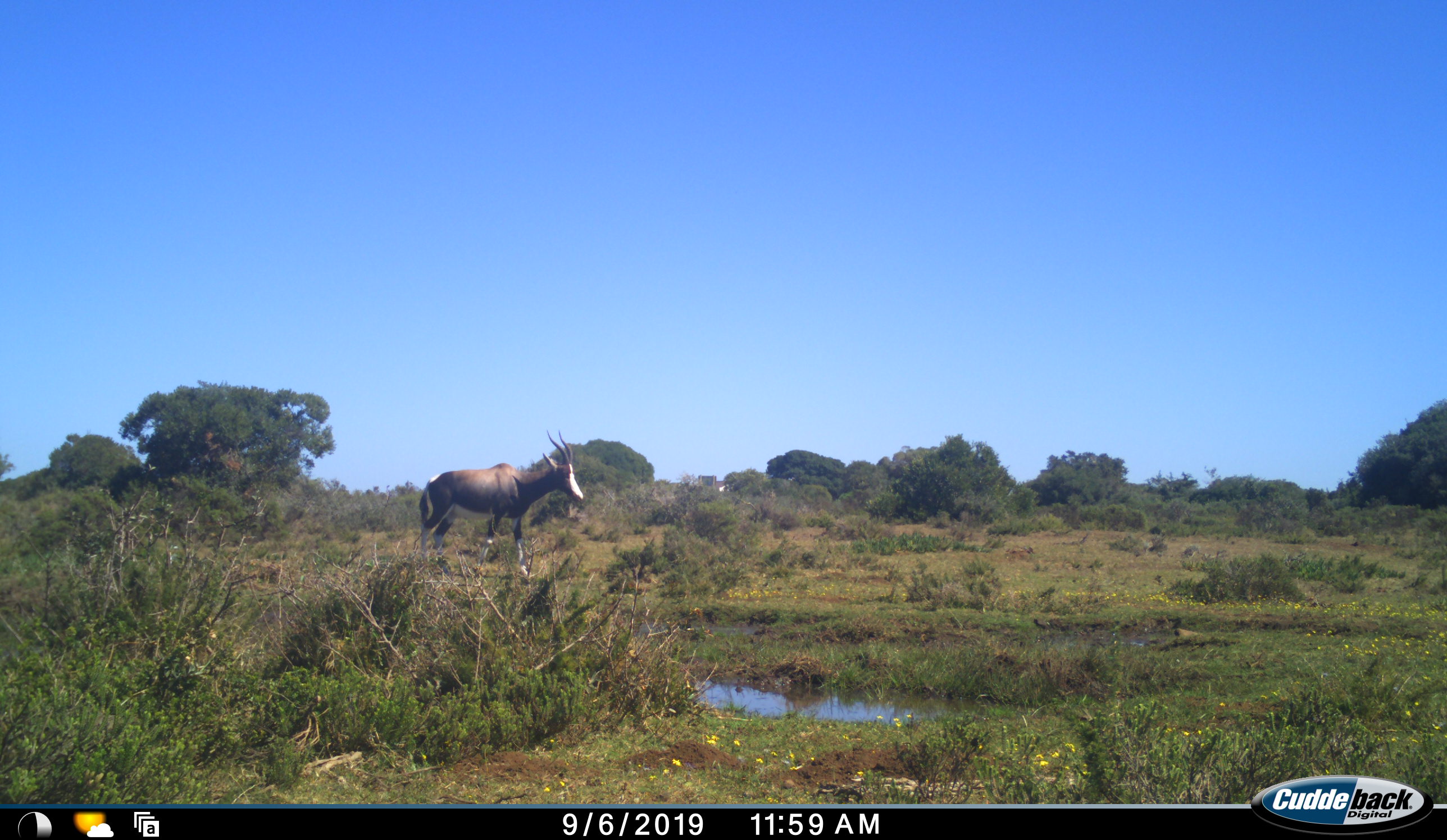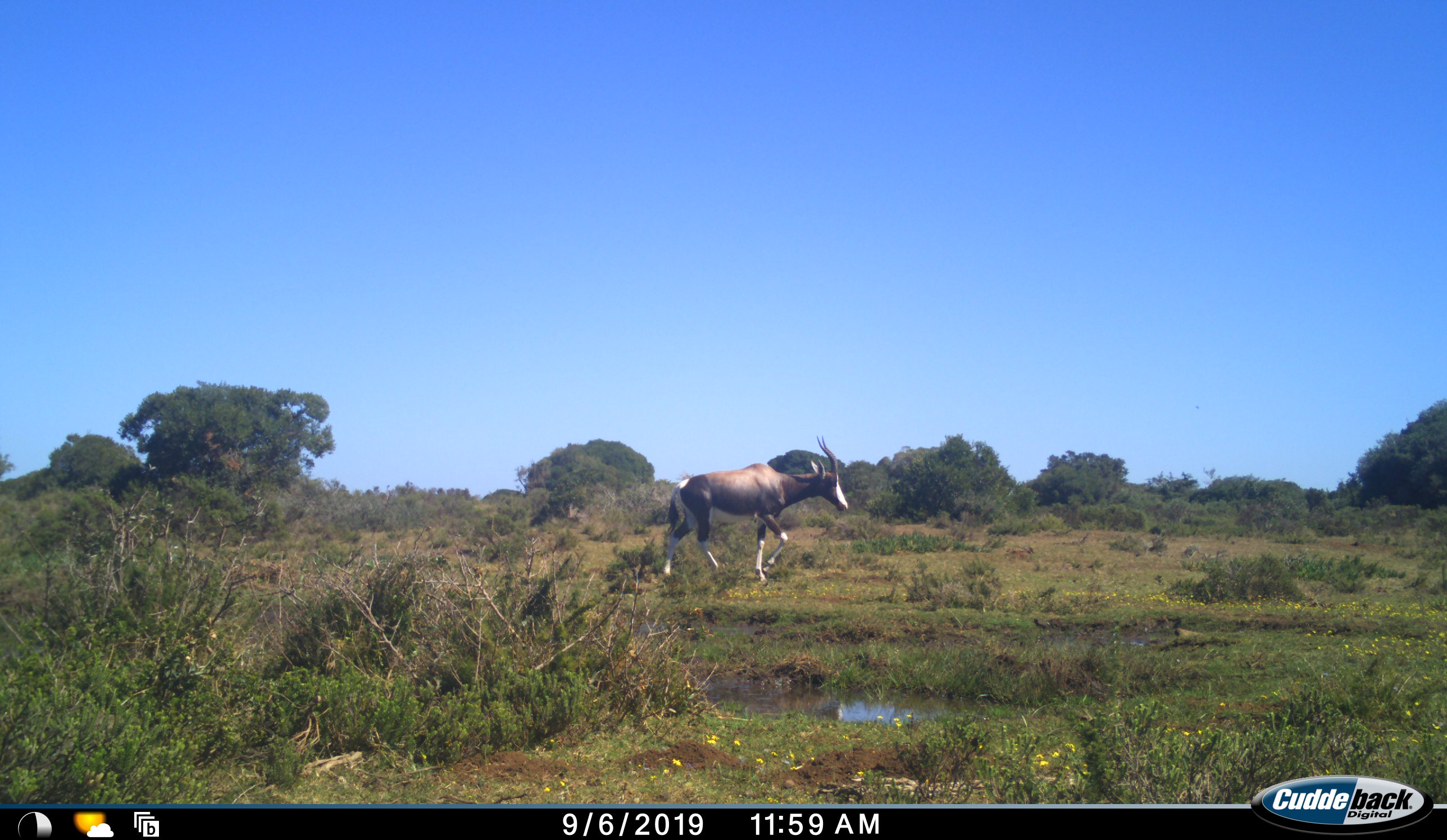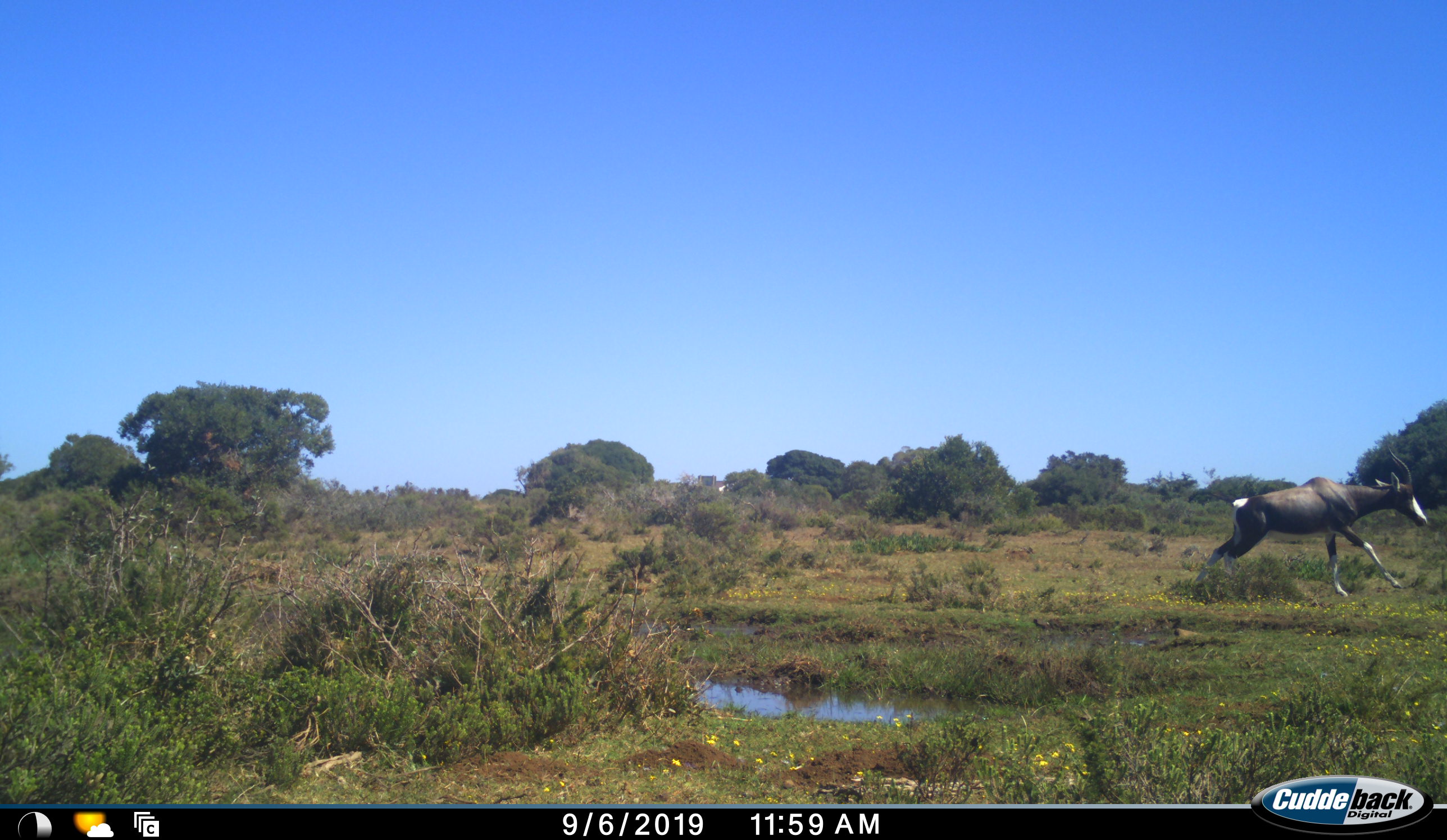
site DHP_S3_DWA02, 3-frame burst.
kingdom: Animalia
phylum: Chordata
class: Mammalia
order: Artiodactyla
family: Bovidae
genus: Damaliscus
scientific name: Damaliscus pygargus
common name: bontebok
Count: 1.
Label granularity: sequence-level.